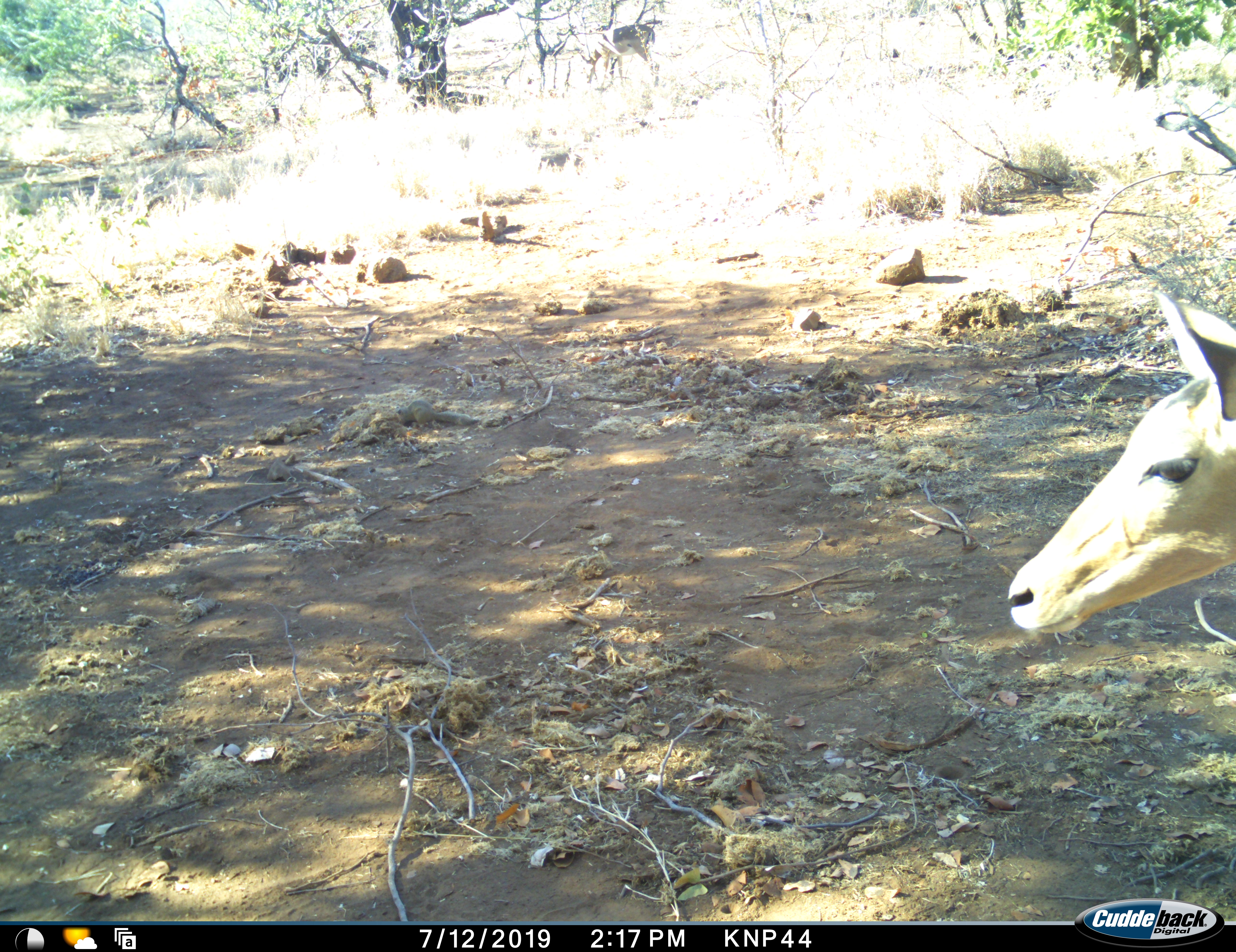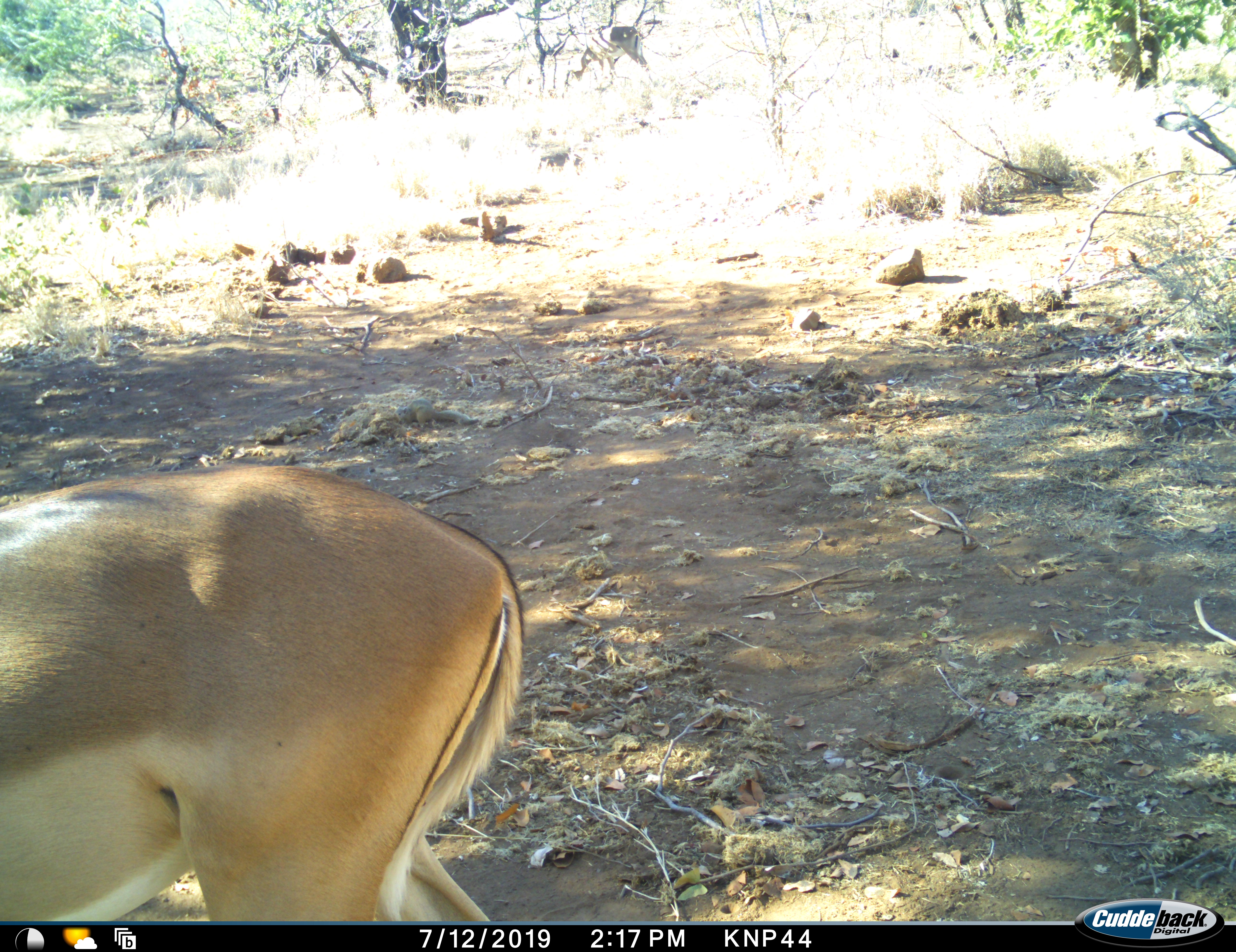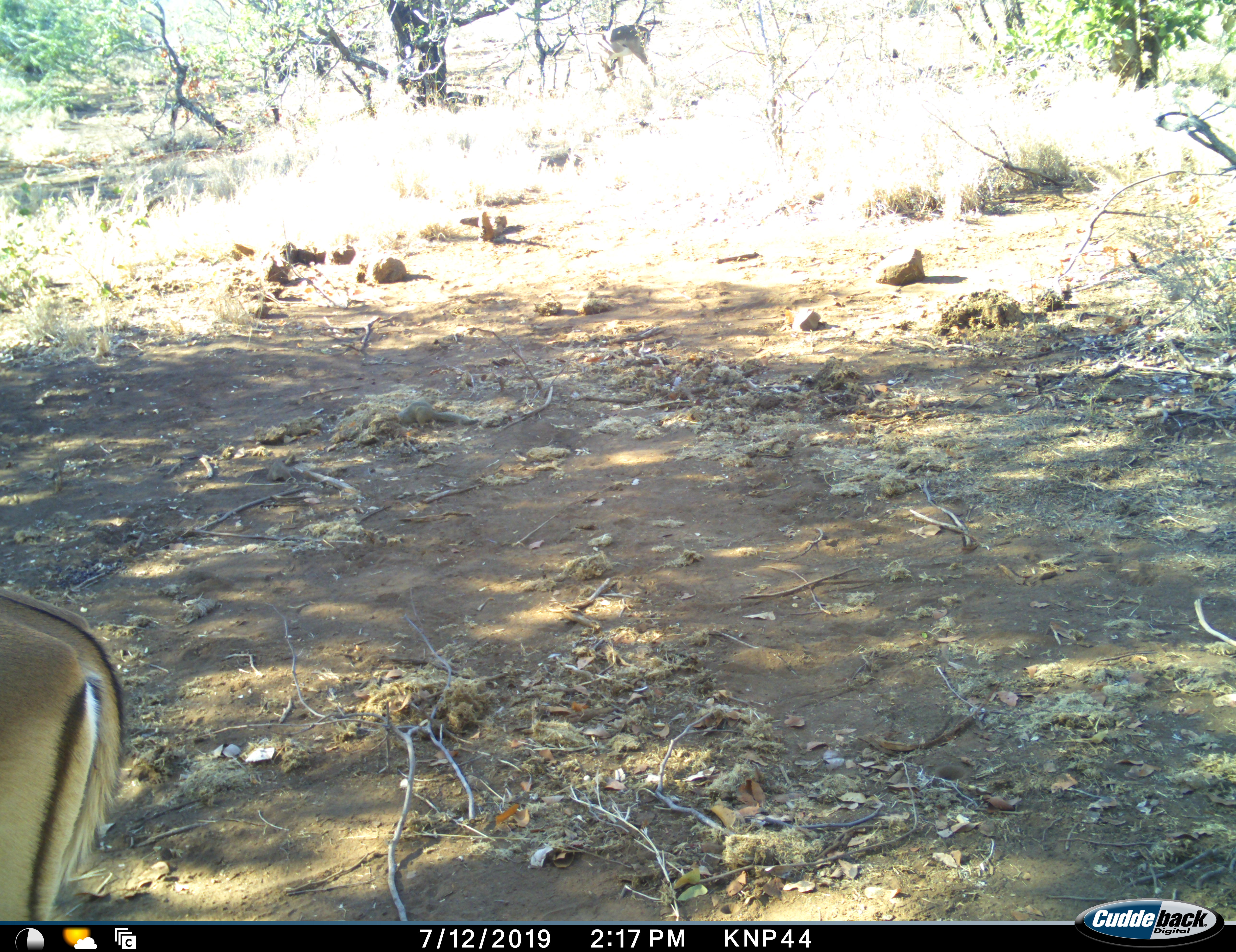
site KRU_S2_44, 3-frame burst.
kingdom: Animalia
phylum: Chordata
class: Mammalia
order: Artiodactyla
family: Bovidae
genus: Aepyceros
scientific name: Aepyceros melampus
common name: impala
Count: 1.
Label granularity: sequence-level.